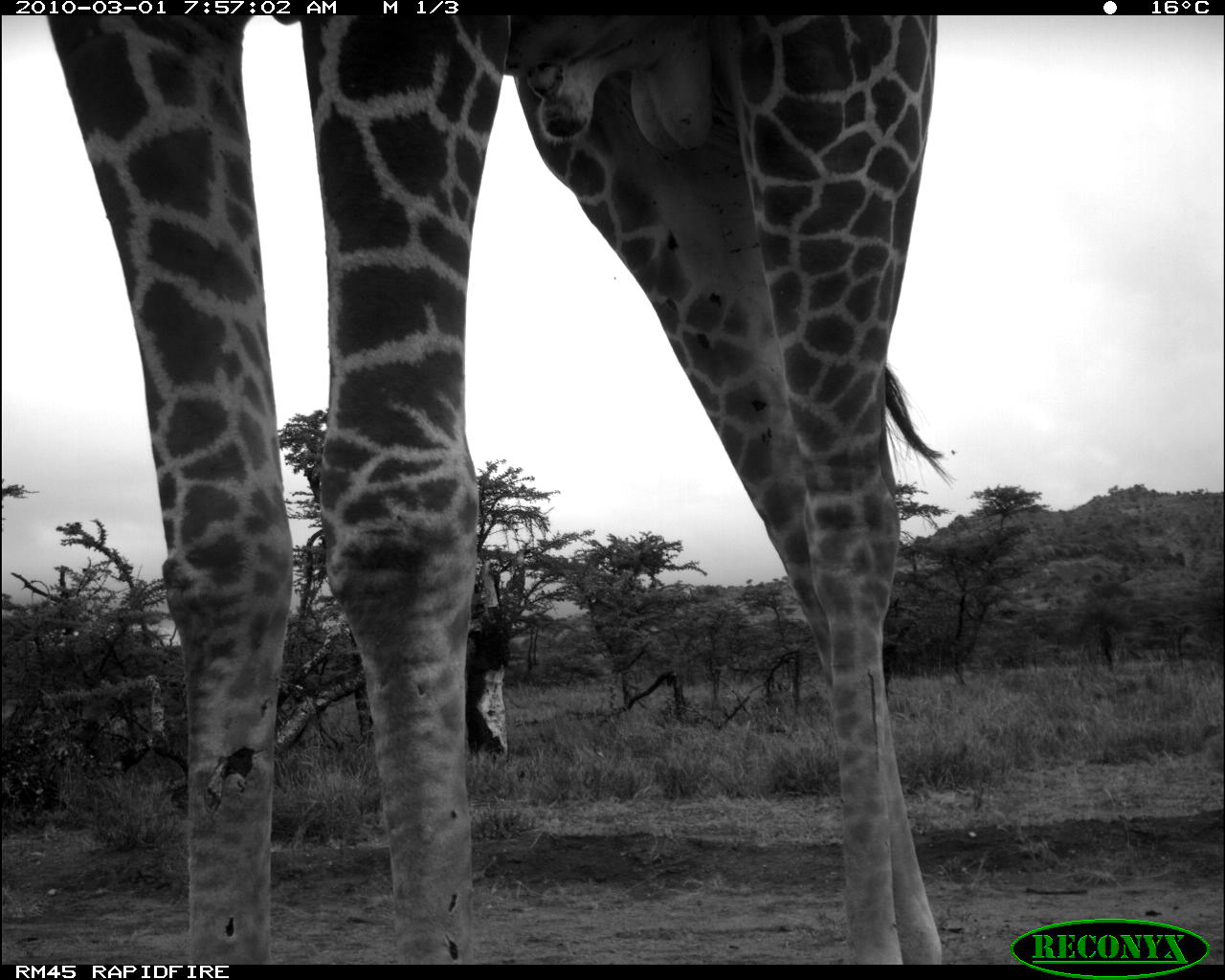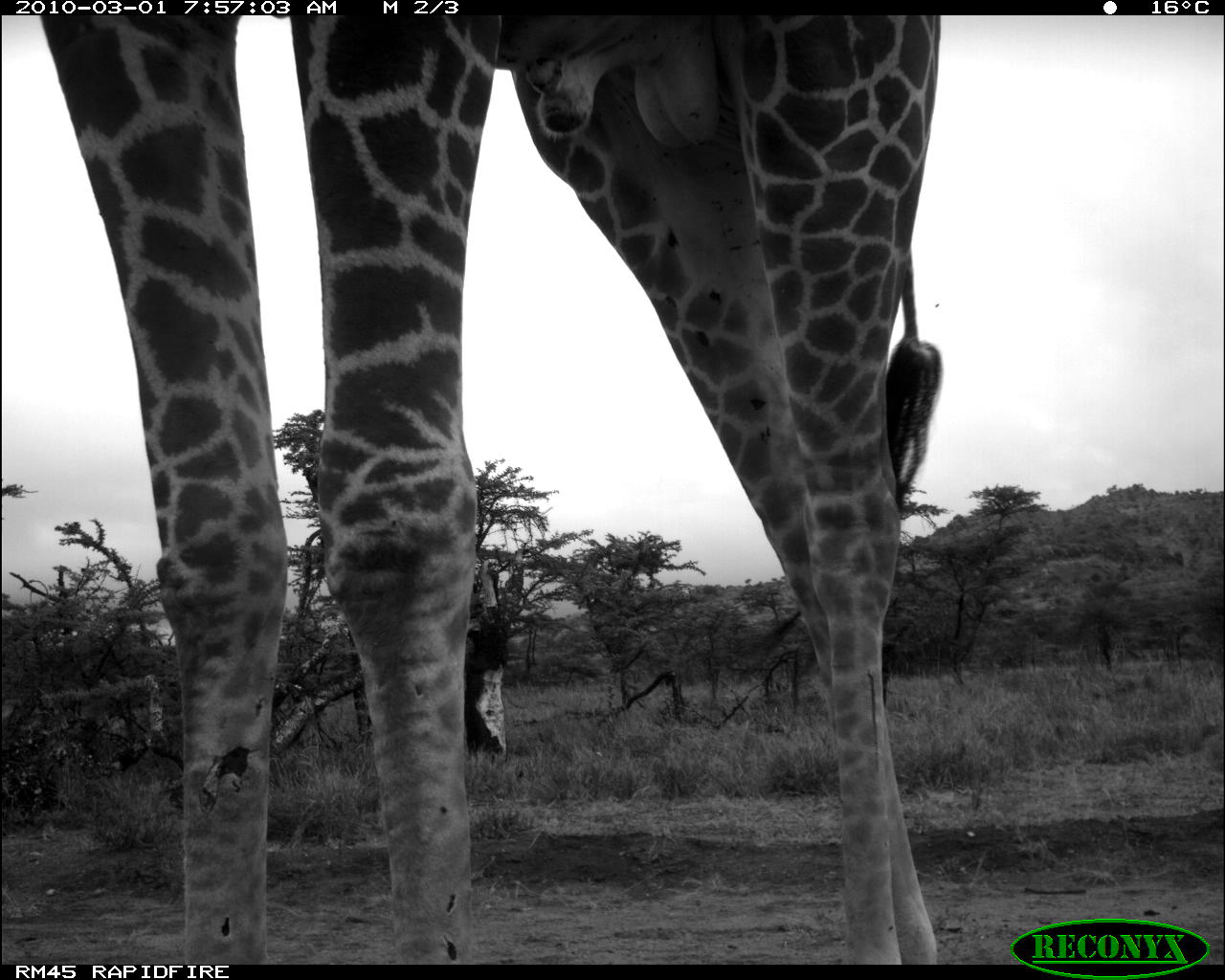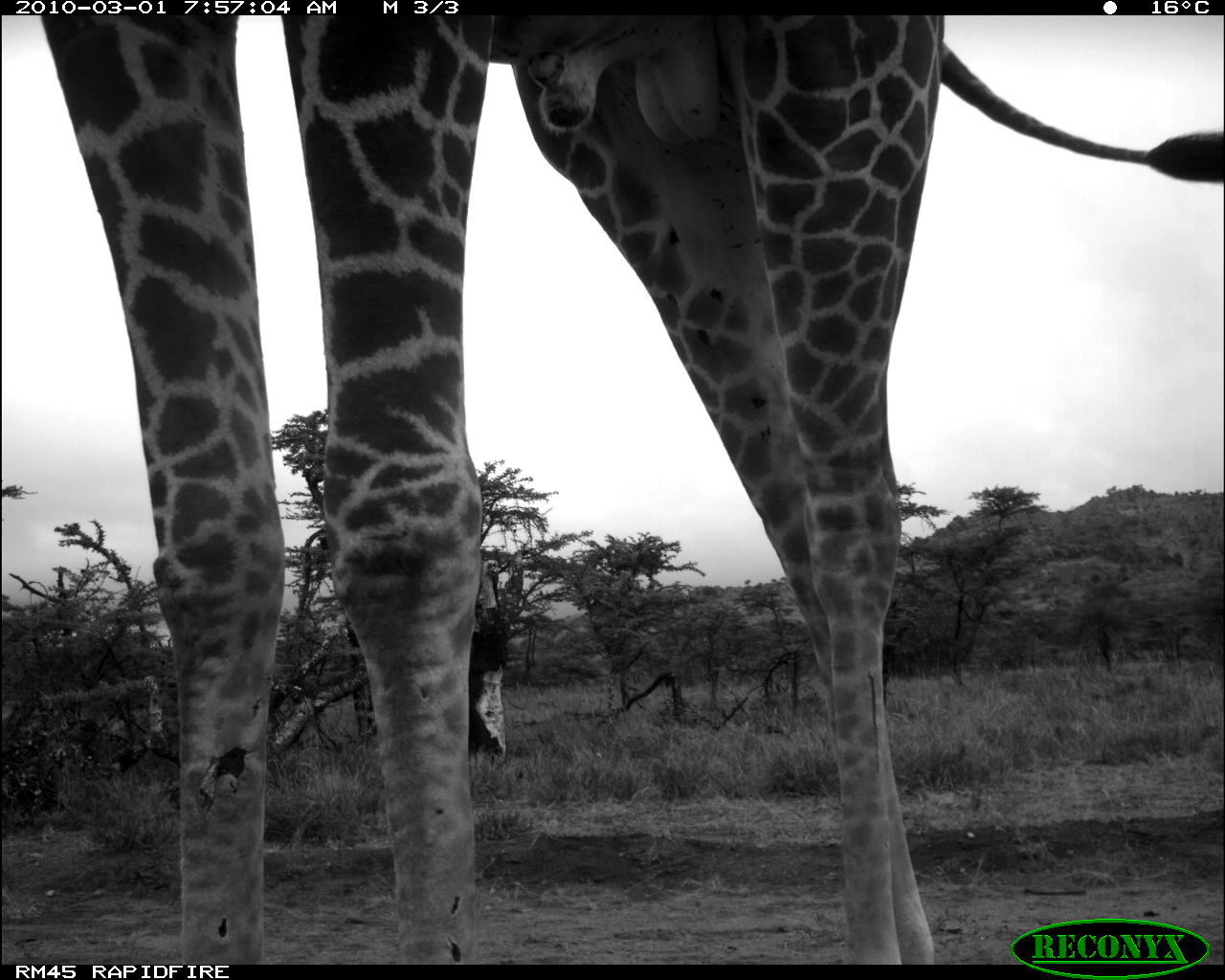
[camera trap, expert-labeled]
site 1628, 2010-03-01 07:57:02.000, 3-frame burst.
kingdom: Animalia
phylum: Chordata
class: Mammalia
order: Artiodactyla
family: Giraffidae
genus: Giraffa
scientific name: Giraffa camelopardalis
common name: giraffe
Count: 1.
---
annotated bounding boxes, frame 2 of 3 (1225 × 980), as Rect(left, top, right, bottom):
giraffa camelopardalis: Rect(39, 14, 945, 964)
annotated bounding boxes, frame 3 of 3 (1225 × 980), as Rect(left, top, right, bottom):
giraffa camelopardalis: Rect(35, 15, 1224, 964)